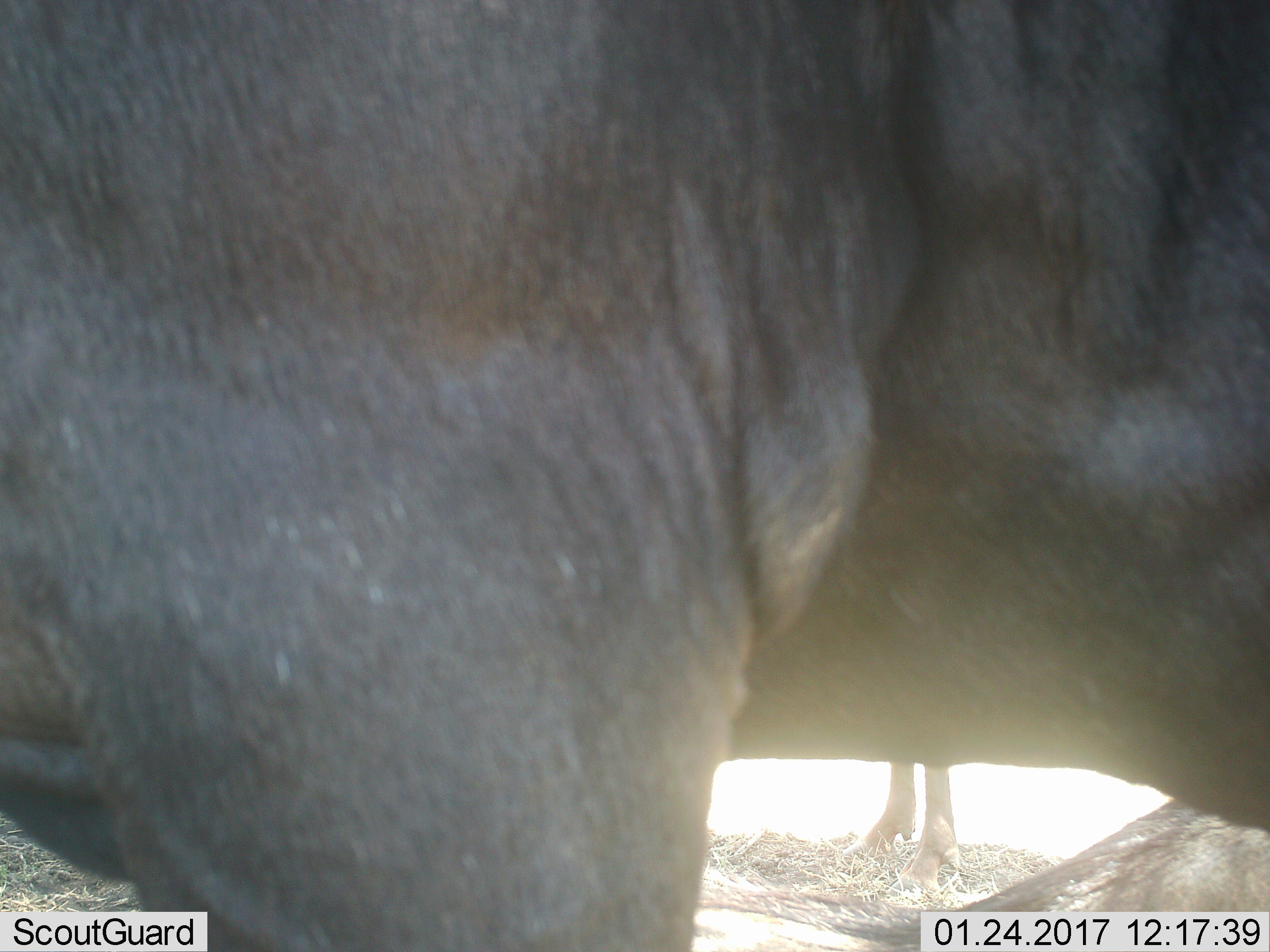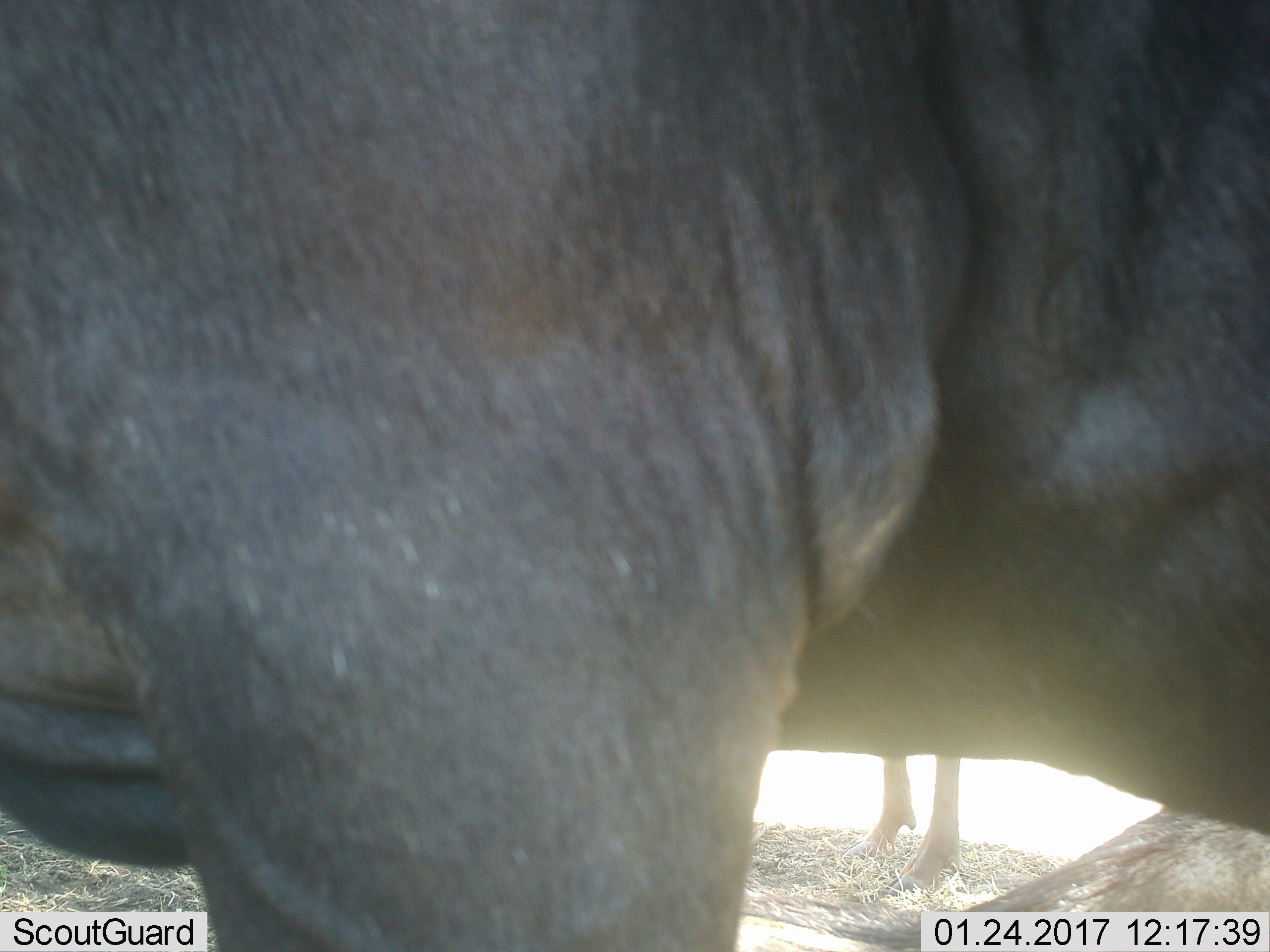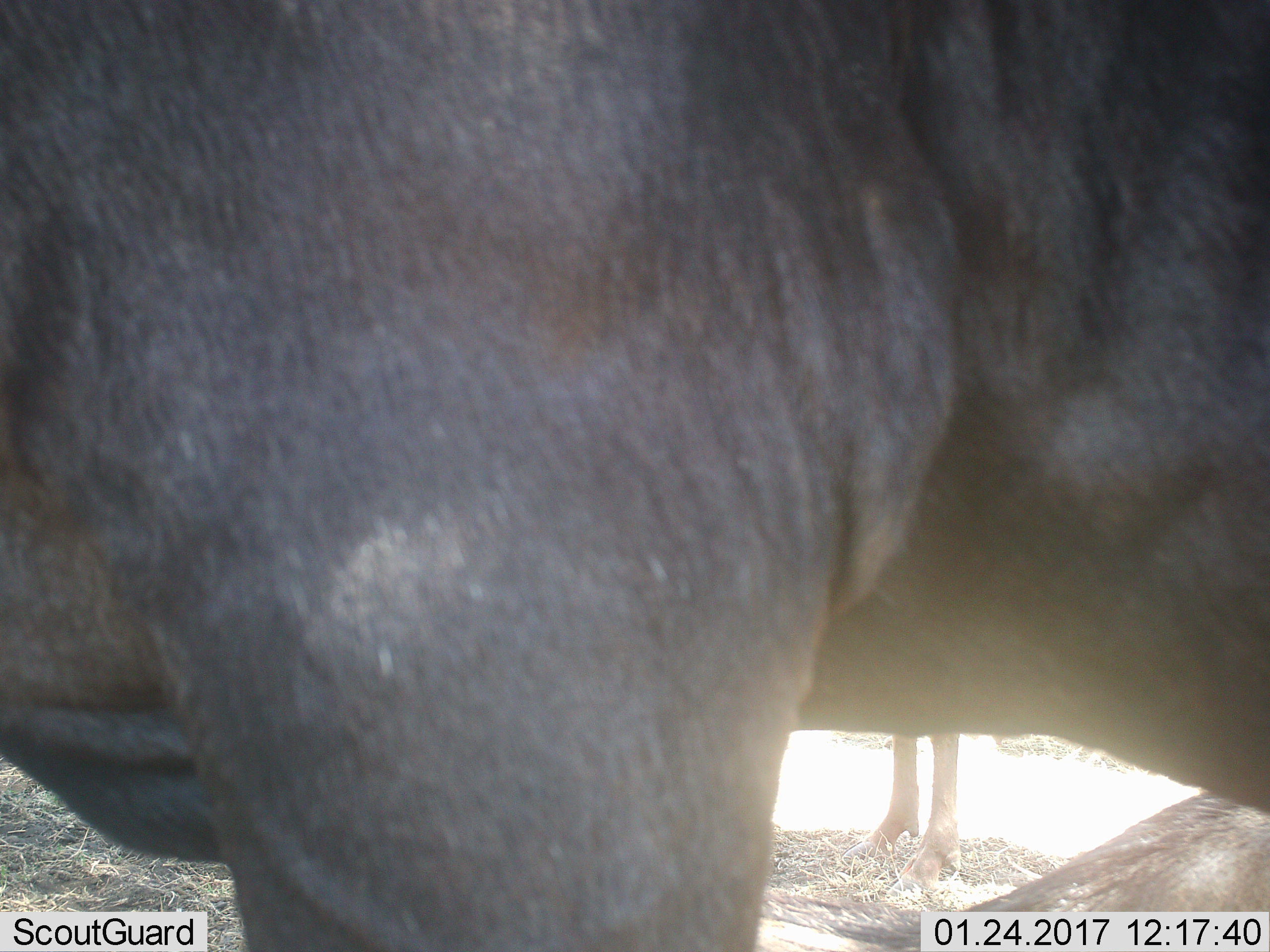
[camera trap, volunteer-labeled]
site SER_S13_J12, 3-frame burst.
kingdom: Animalia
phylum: Chordata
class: Mammalia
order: Artiodactyla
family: Bovidae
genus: Connochaetes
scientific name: Connochaetes taurinus taurinus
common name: blue wildebeest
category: wildebeestblue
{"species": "wildebeestblue (blue wildebeest) (Connochaetes taurinus taurinus)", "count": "3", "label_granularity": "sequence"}